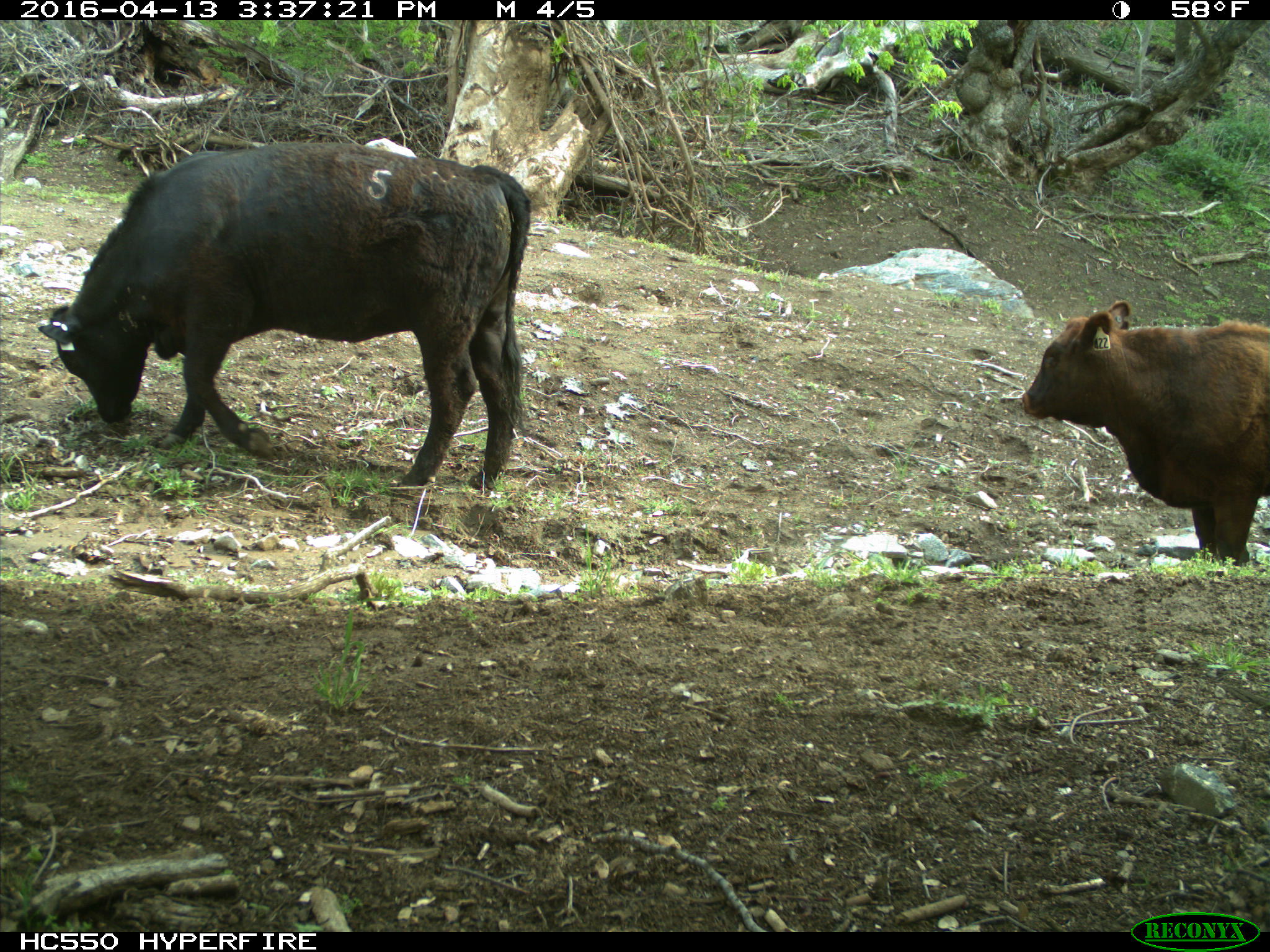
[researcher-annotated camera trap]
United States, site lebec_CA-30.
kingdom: Animalia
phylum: Chordata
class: Mammalia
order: Artiodactyla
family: Bovidae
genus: Bos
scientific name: Bos taurus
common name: domestic cow